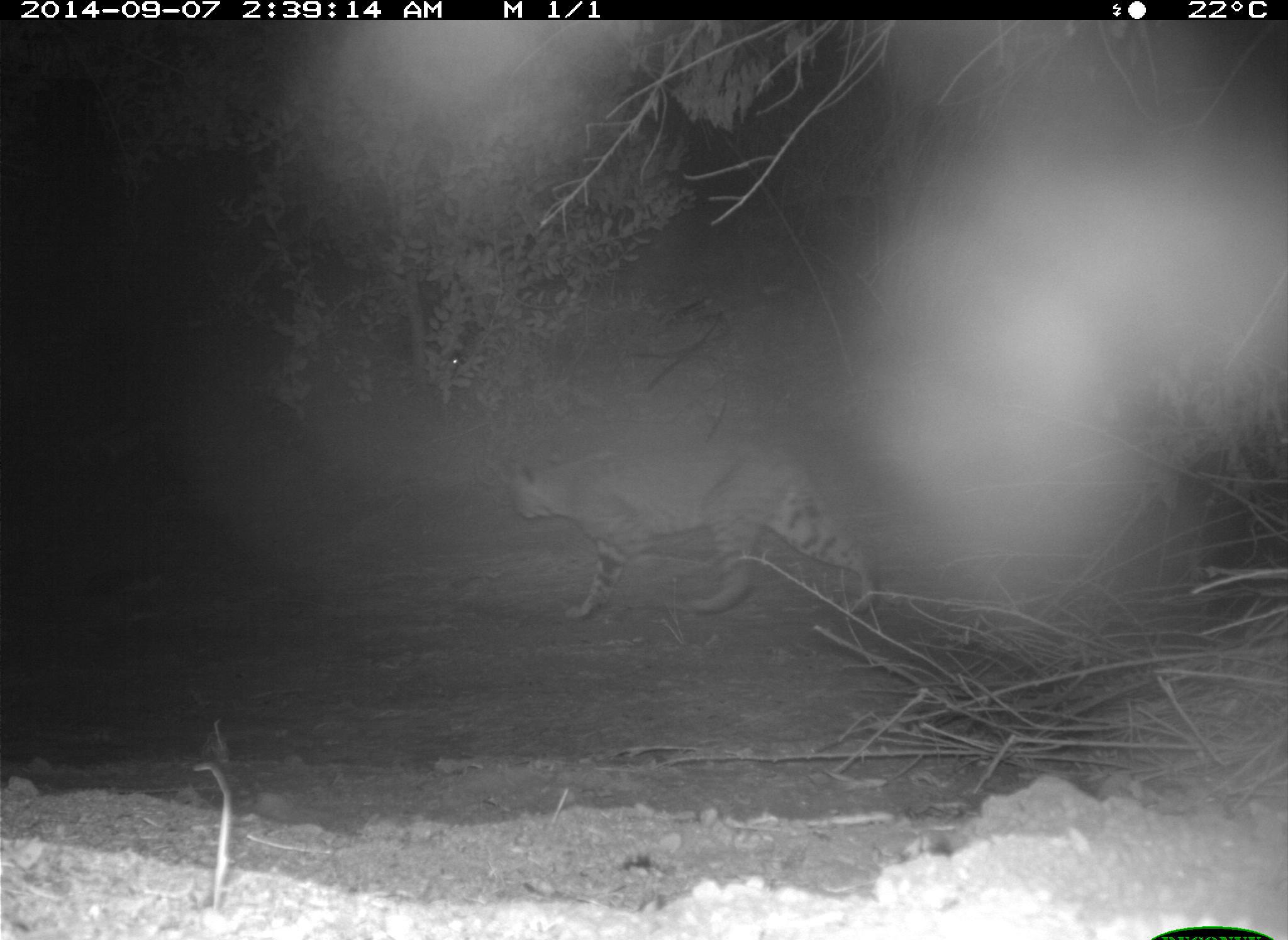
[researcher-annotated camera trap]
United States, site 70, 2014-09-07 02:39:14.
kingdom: Animalia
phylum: Chordata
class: Mammalia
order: Carnivora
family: Felidae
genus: Lynx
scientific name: Lynx rufus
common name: bobcat